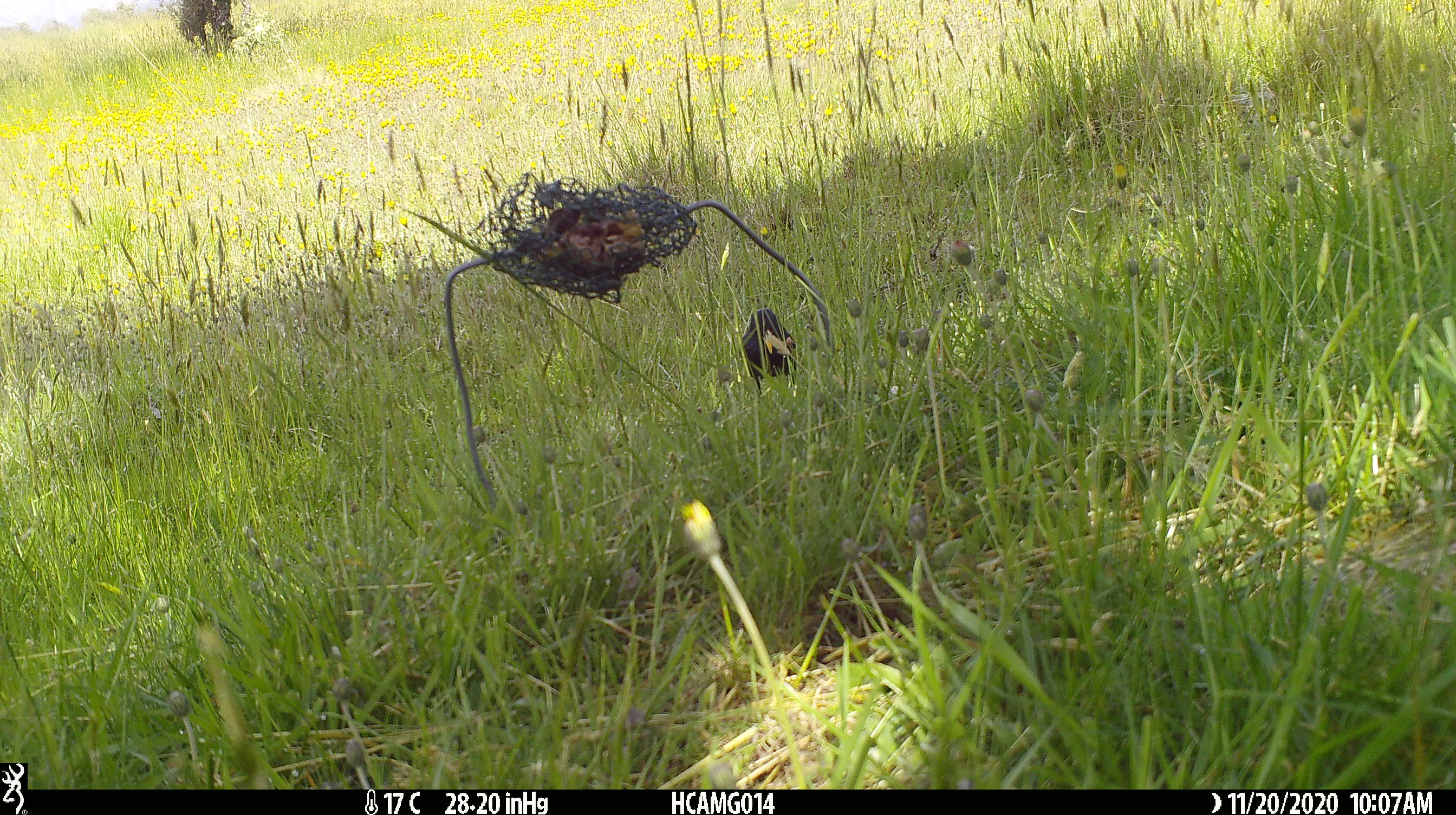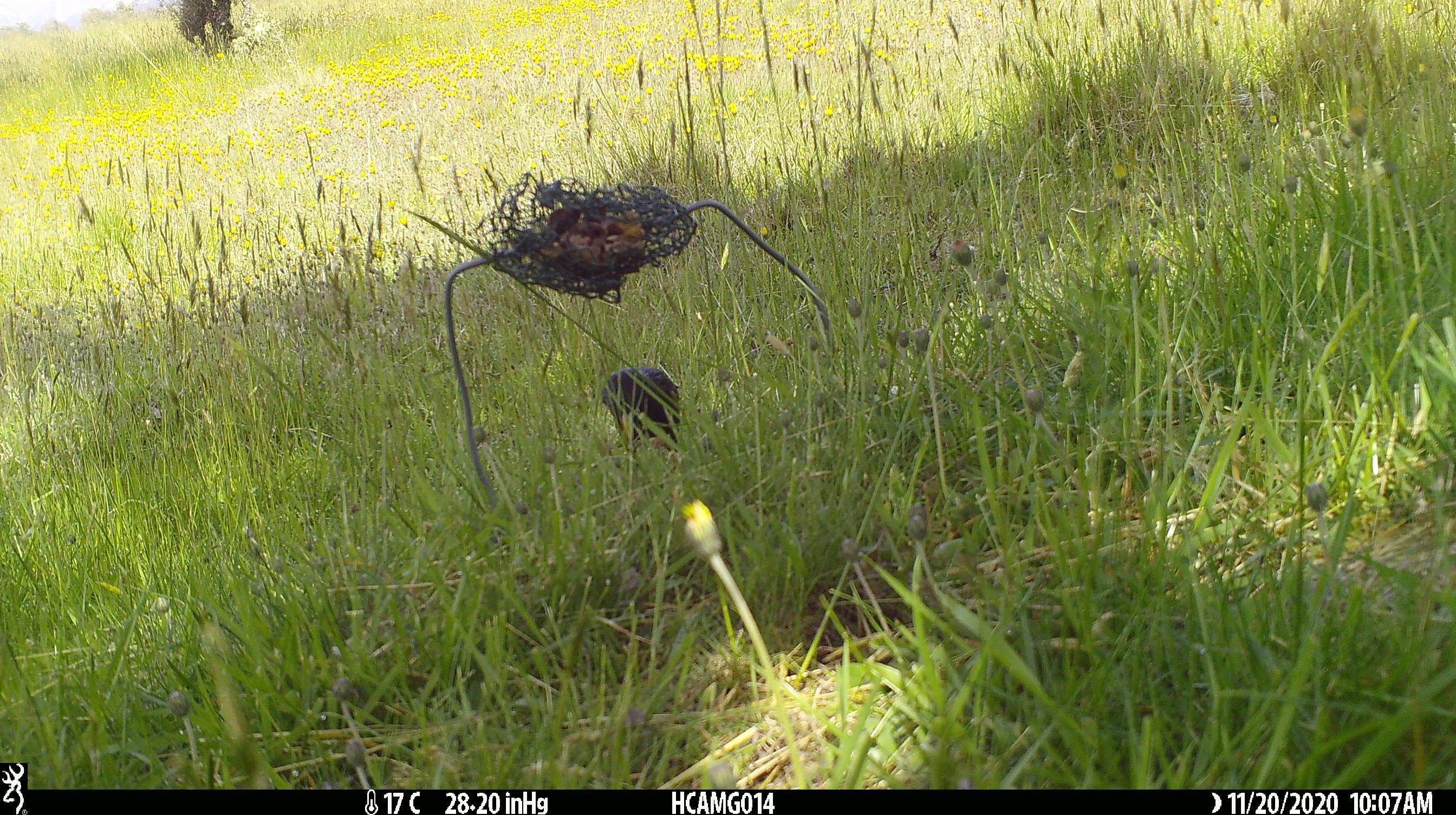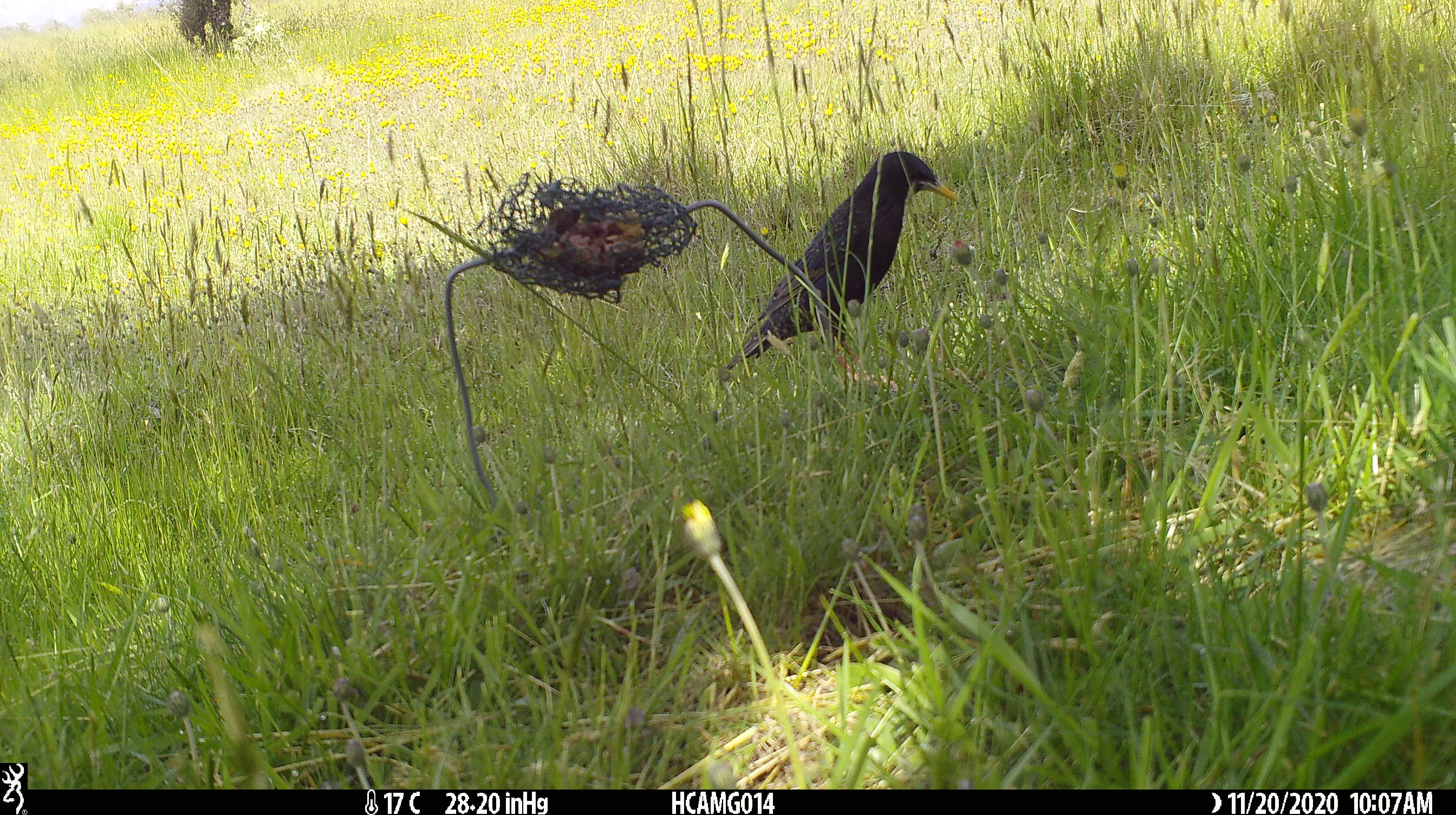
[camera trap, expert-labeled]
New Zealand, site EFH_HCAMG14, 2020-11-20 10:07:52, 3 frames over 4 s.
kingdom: Animalia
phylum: Chordata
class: Aves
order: Passeriformes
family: Sturnidae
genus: Sturnus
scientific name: Sturnus vulgaris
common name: european starling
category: starling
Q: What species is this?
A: Starling (european starling) (Sturnus vulgaris).